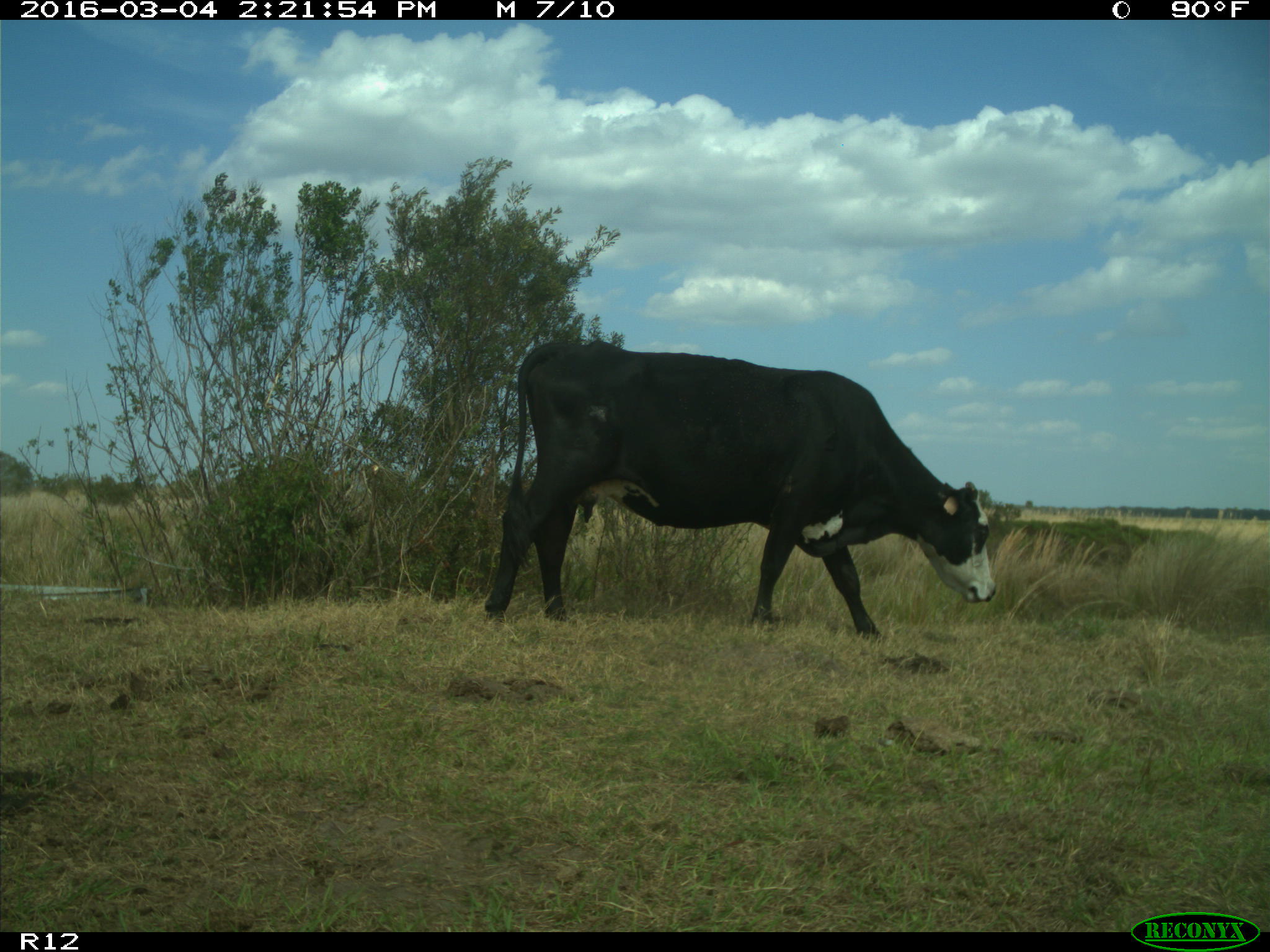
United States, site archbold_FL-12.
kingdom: Animalia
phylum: Chordata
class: Mammalia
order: Artiodactyla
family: Bovidae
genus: Bos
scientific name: Bos taurus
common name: domestic cow